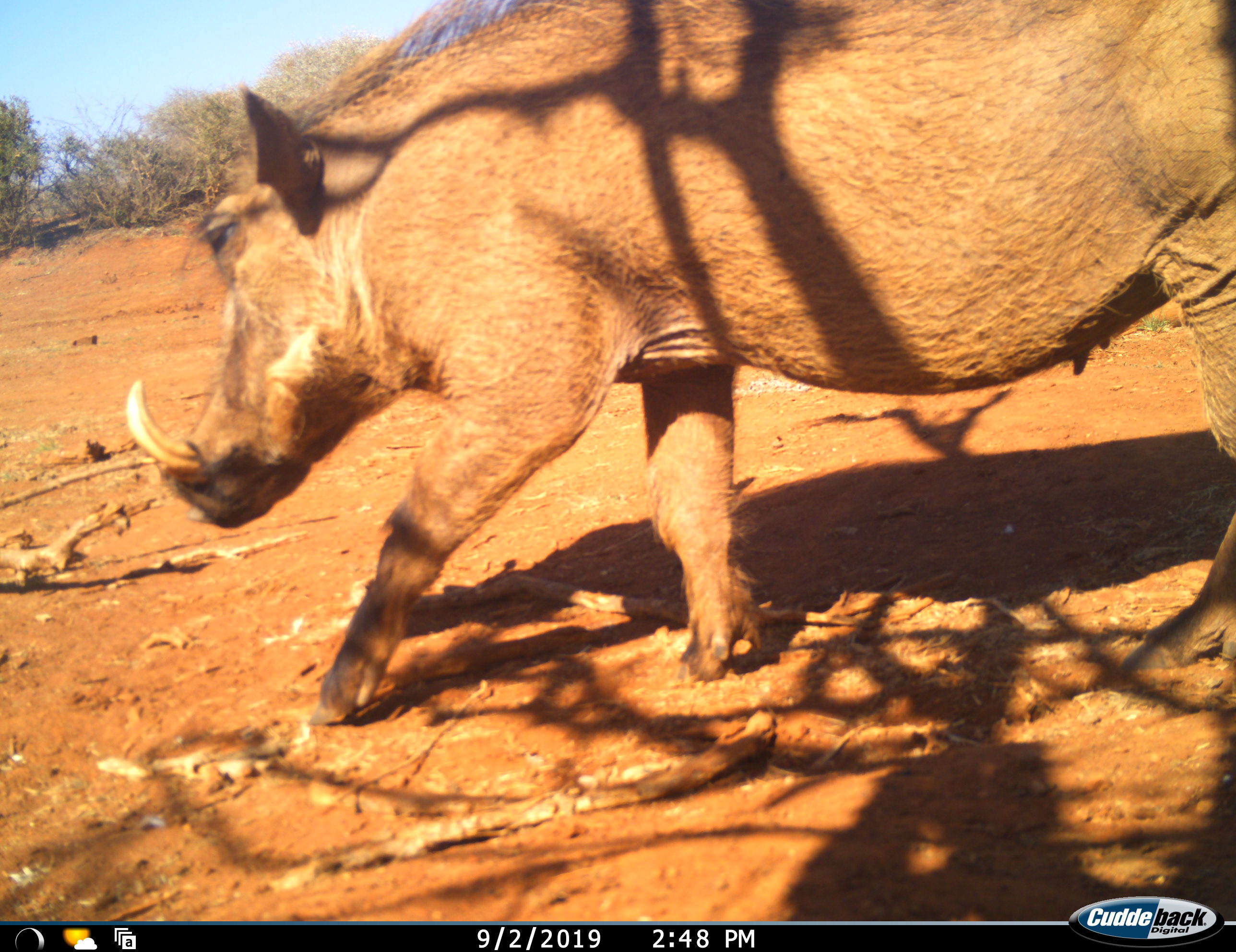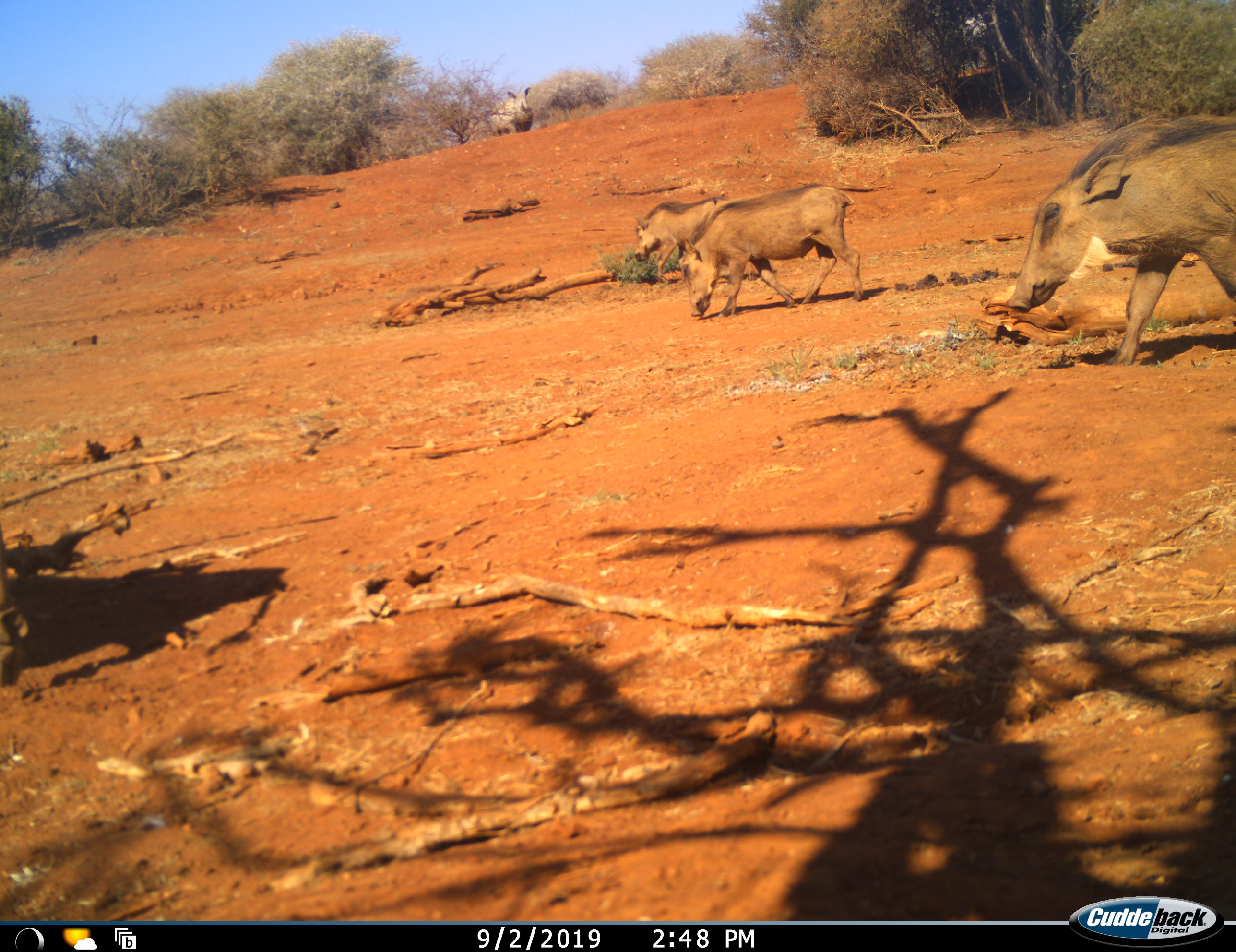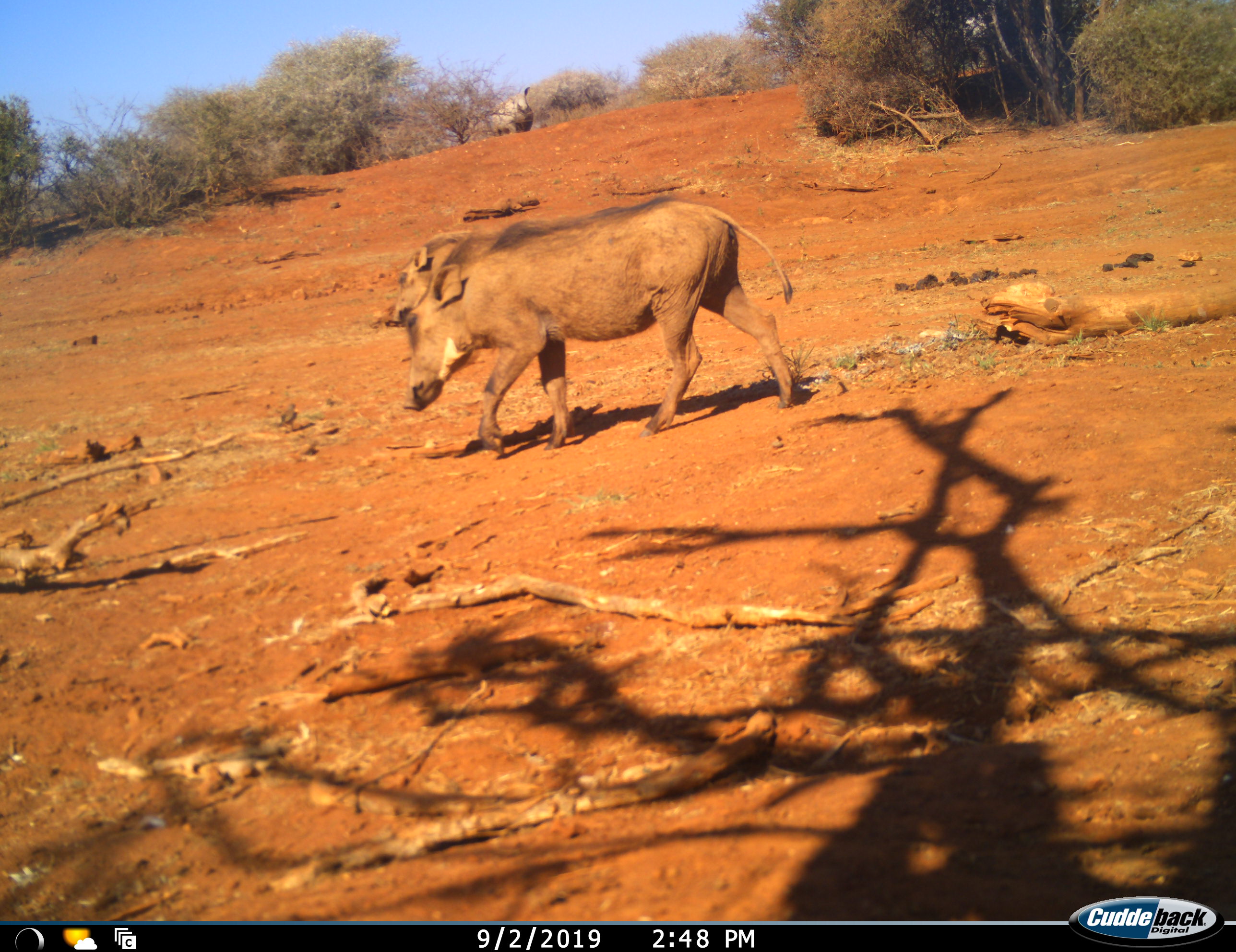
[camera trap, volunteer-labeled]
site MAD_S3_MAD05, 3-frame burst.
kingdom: Animalia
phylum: Chordata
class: Mammalia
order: Perissodactyla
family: Rhinocerotidae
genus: Ceratotherium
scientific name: Ceratotherium simum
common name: white rhinoceros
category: rhinoceroswhite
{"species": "rhinoceroswhite (white rhinoceros) (Ceratotherium simum)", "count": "1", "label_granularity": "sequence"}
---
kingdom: Animalia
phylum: Chordata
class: Mammalia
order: Artiodactyla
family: Suidae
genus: Phacochoerus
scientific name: Phacochoerus africanus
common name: warthog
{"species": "warthog (Phacochoerus africanus)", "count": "4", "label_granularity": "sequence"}